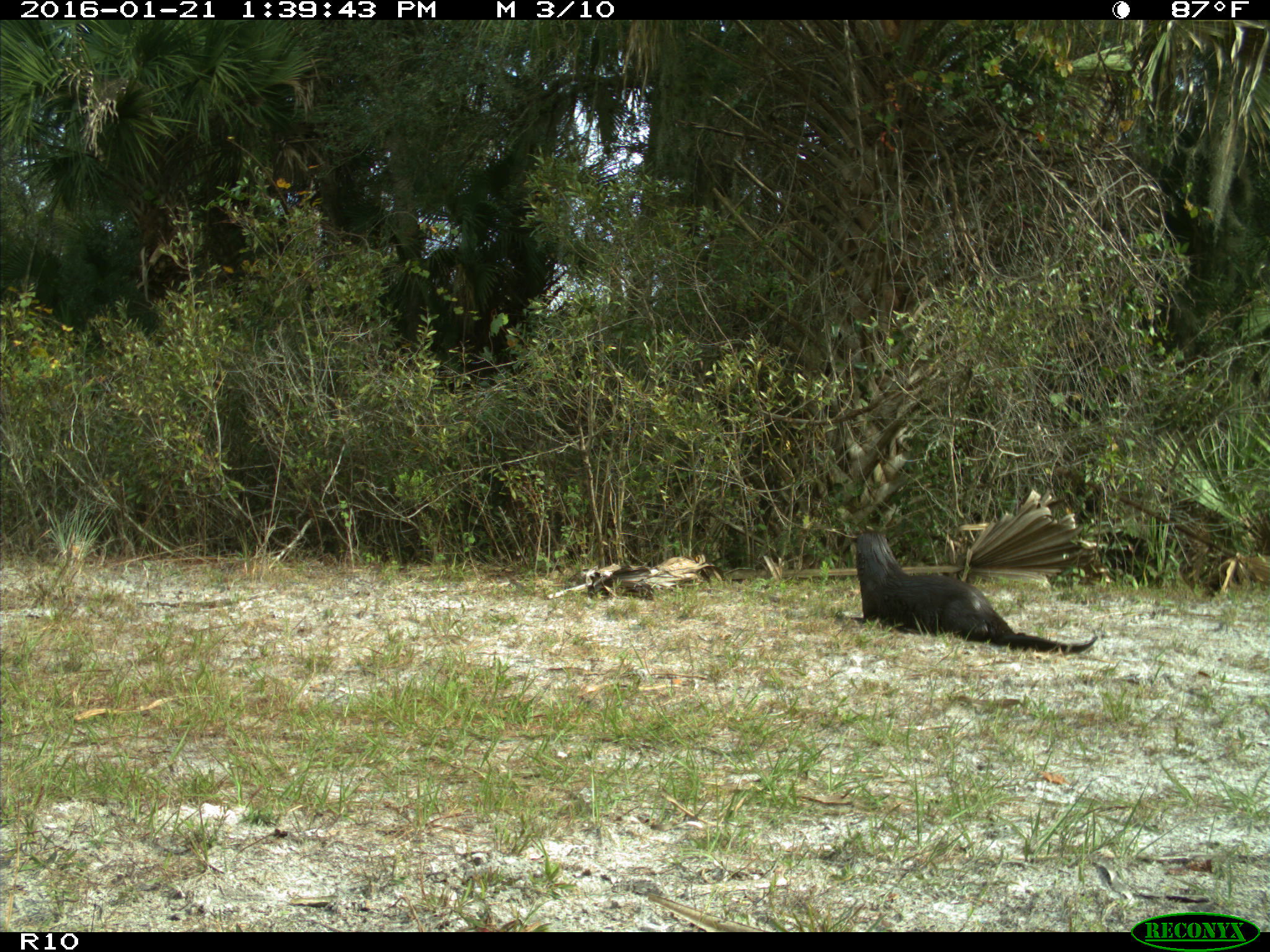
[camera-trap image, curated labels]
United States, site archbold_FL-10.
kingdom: Animalia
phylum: Chordata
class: Mammalia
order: Carnivora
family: Mustelidae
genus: Lontra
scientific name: Lontra canadensis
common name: north american river otter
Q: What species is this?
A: Lontra canadensis (north american river otter).